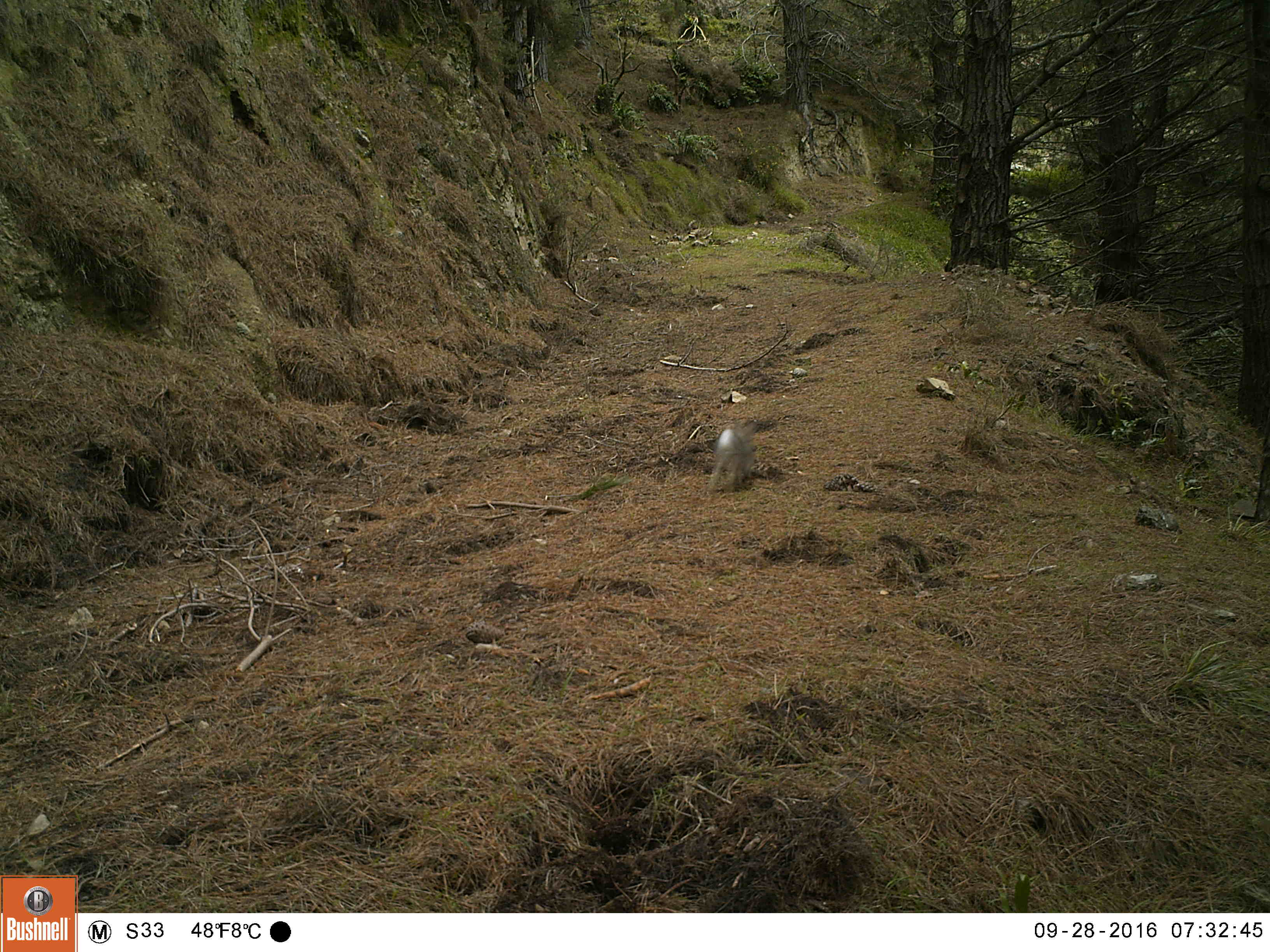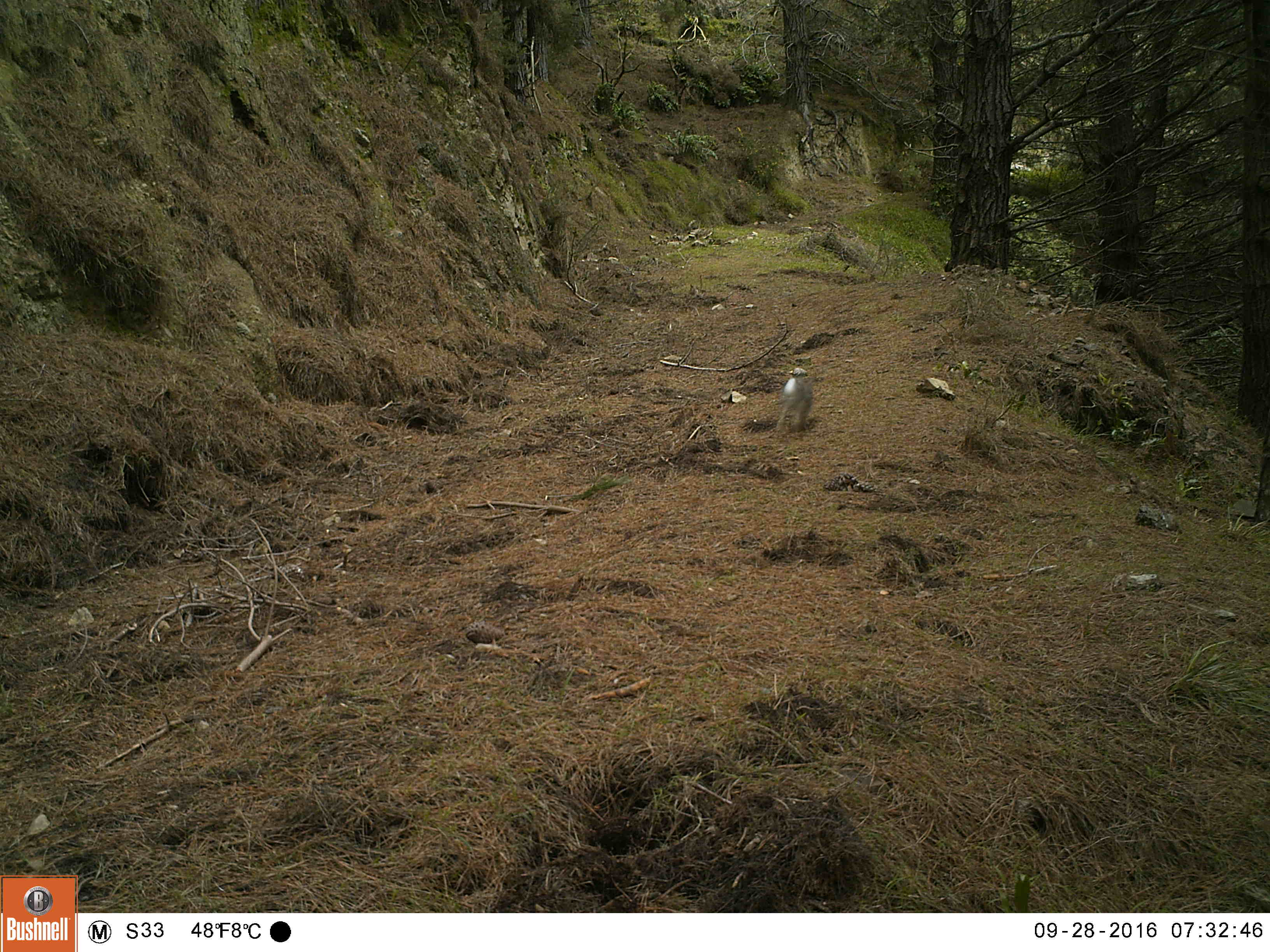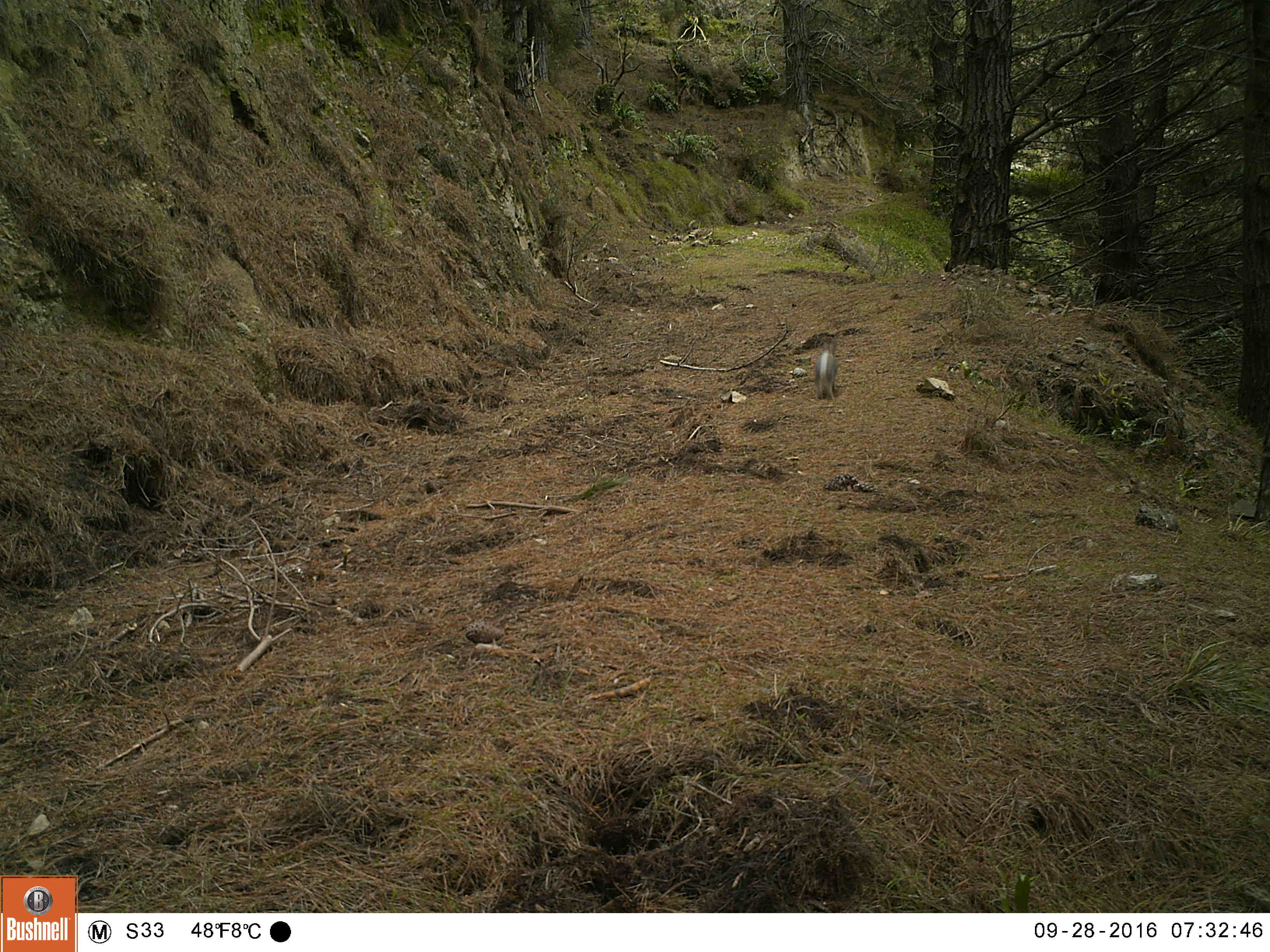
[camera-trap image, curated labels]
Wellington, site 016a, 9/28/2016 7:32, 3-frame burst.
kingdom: Animalia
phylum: Chordata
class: Mammalia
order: Lagomorpha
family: Leporidae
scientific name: Leporidae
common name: rabbit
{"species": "rabbit (Leporidae)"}